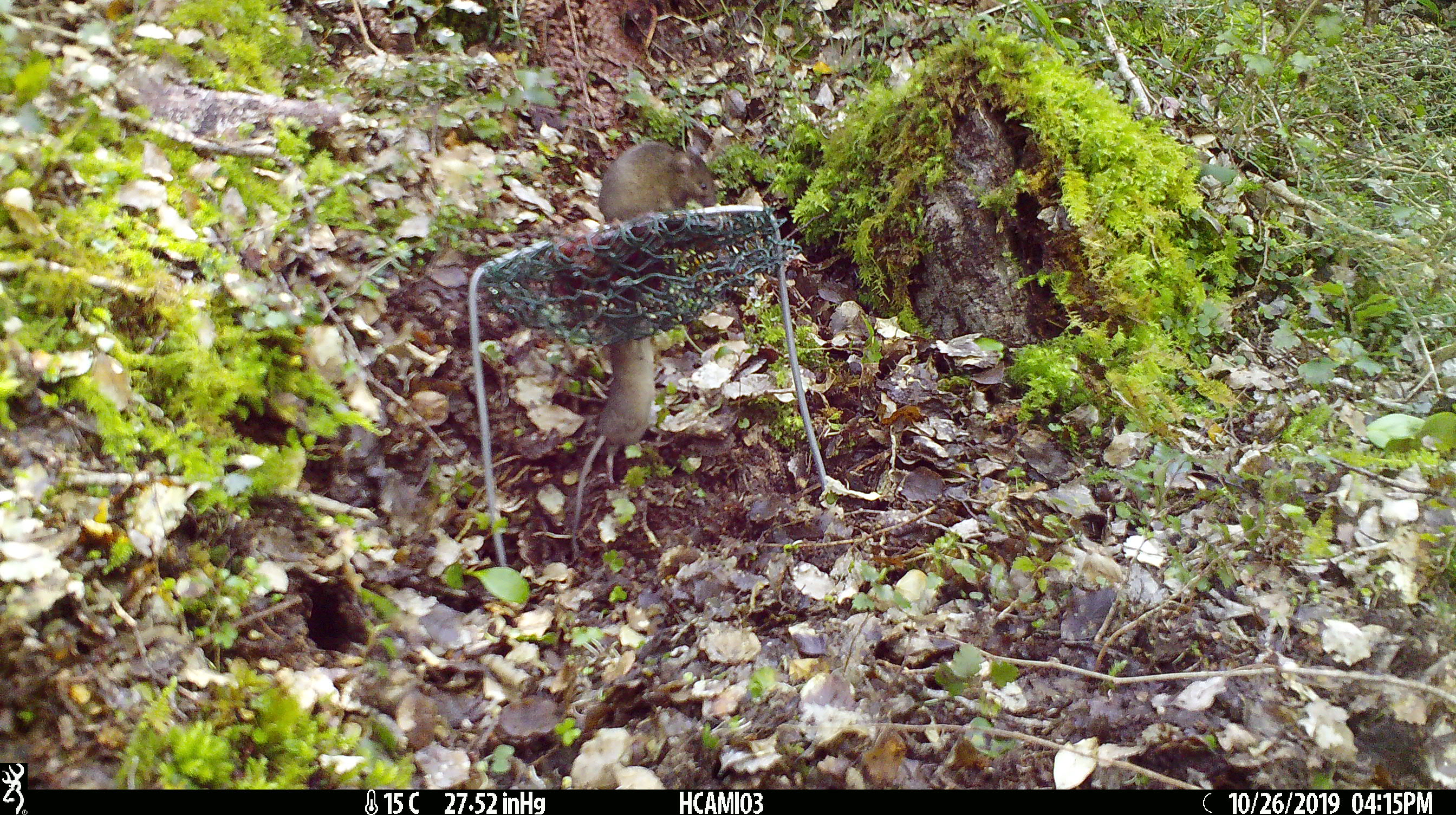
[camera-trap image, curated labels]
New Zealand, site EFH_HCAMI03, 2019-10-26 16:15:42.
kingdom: Animalia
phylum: Chordata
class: Mammalia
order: Rodentia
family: Muridae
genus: Mus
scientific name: Mus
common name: mouse